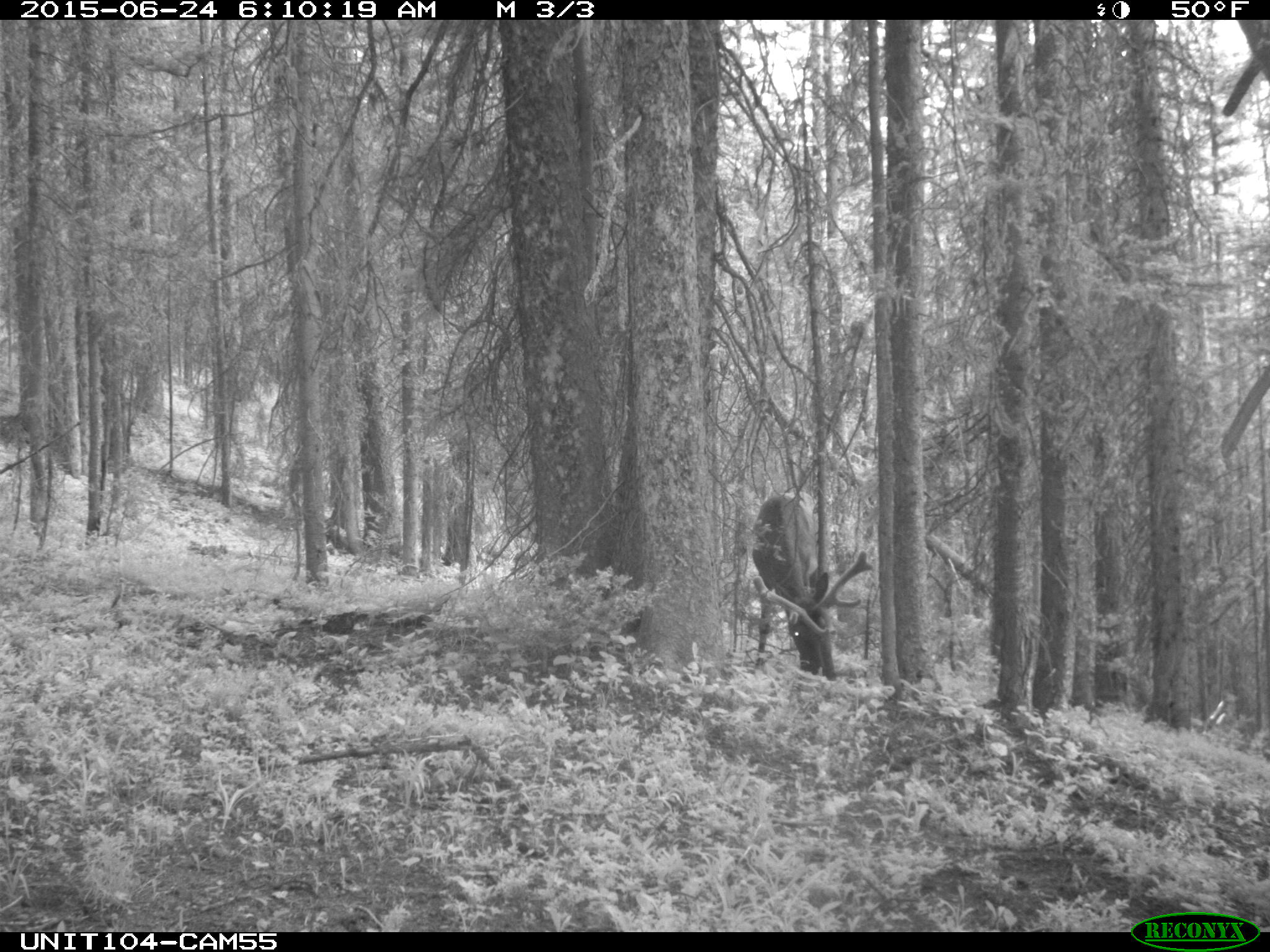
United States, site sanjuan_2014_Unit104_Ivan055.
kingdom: Animalia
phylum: Chordata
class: Mammalia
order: Artiodactyla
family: Cervidae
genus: Cervus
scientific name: Cervus elaphus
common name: red deer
Cervus elaphus (red deer).